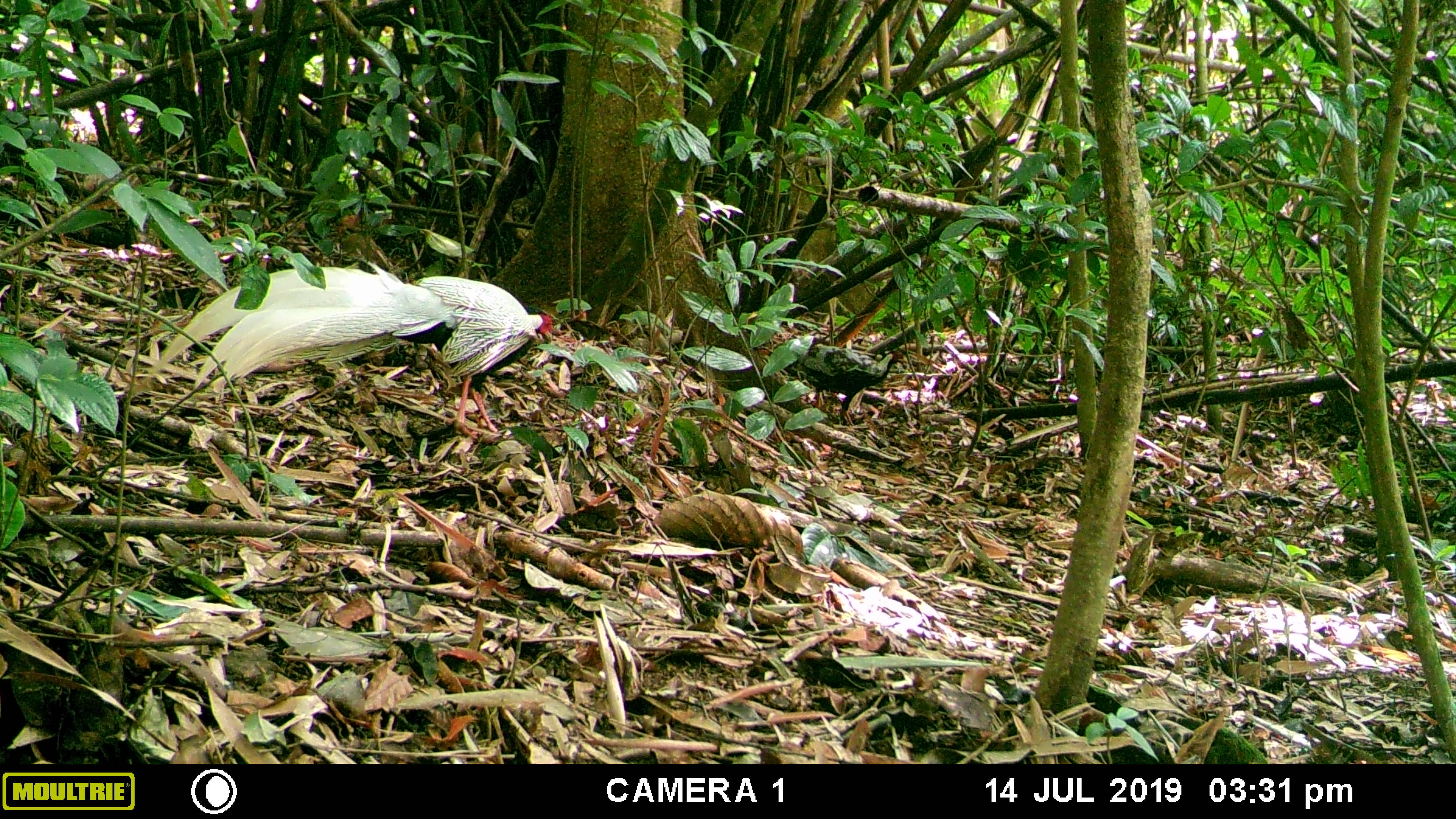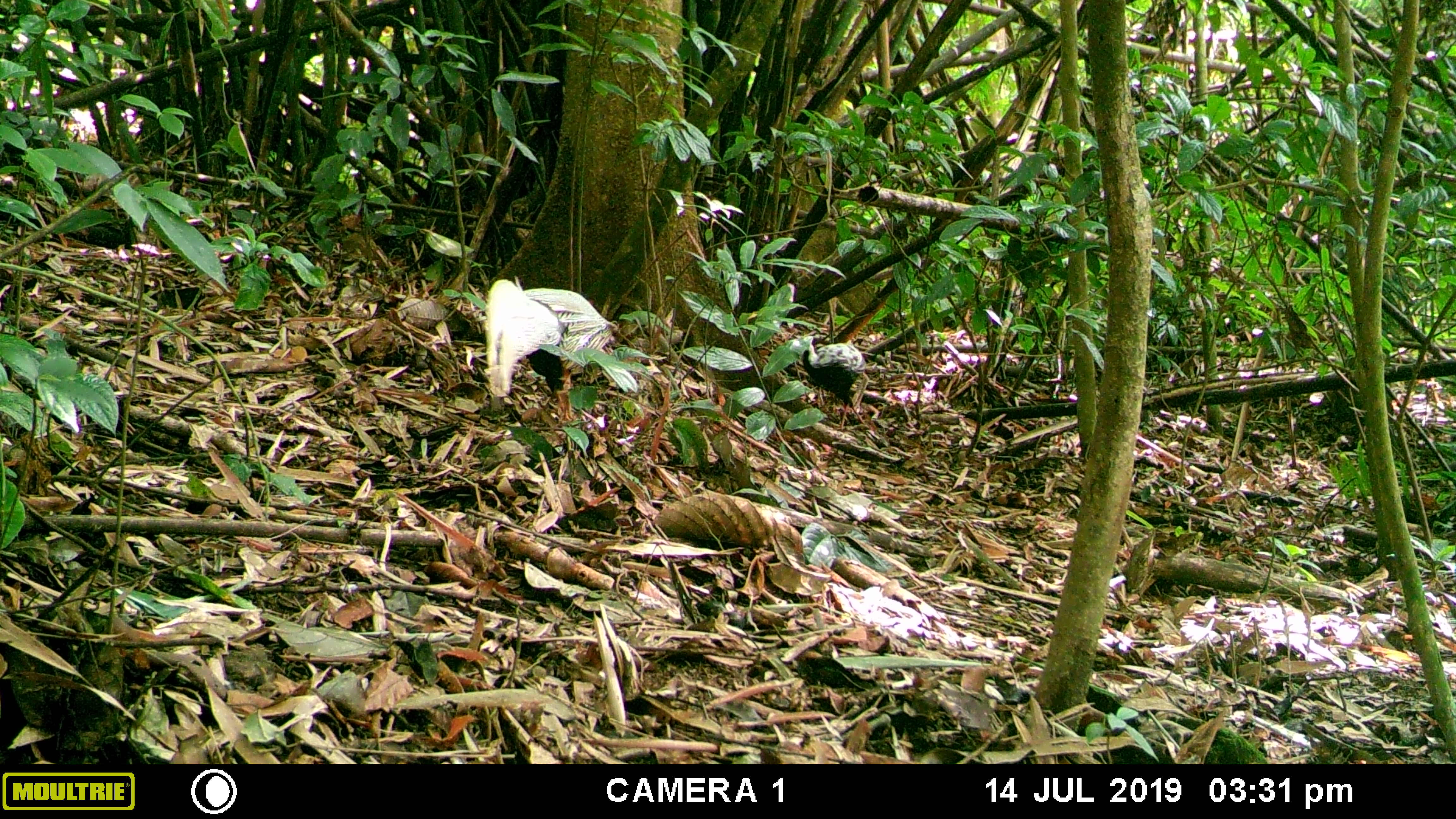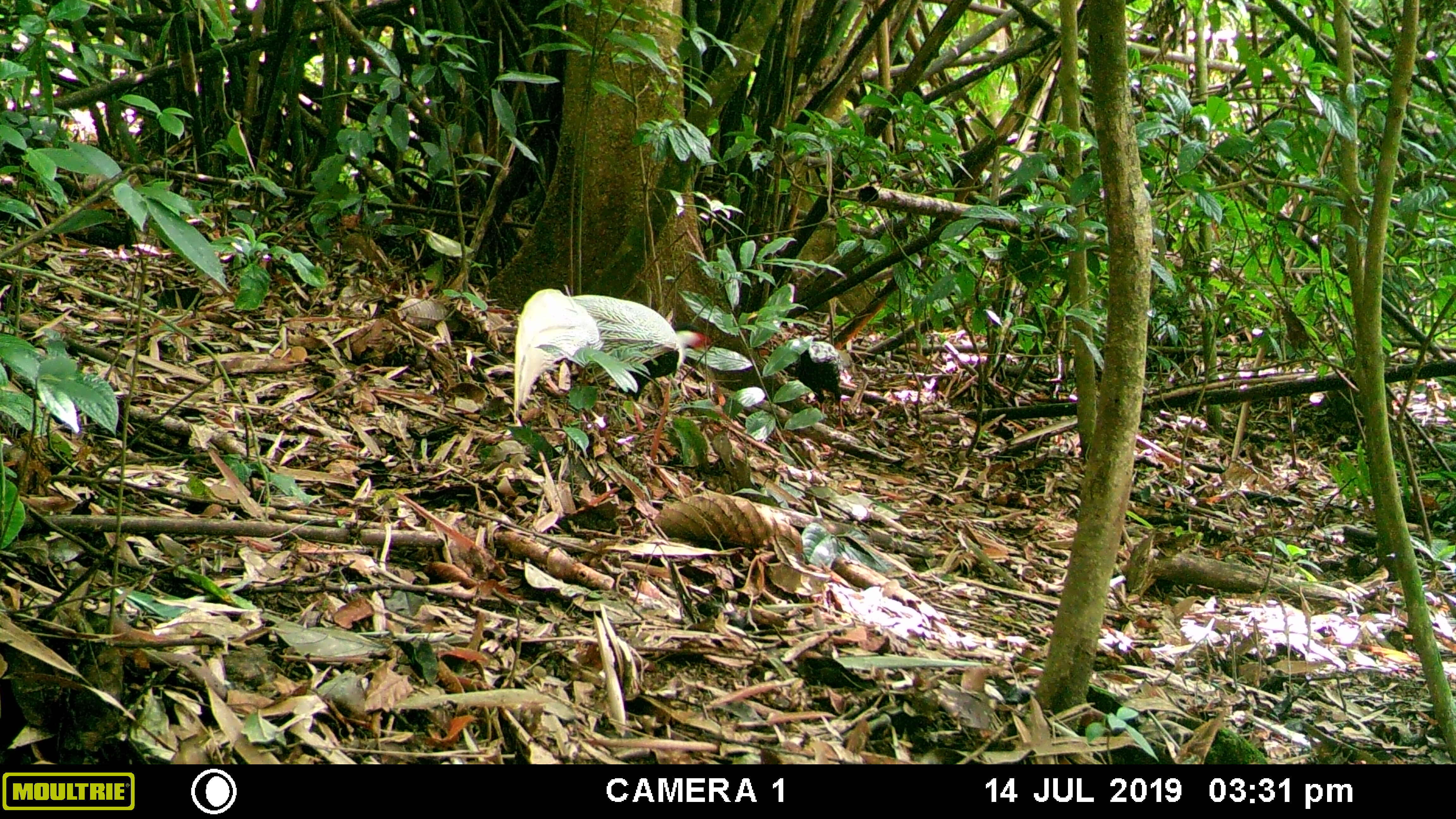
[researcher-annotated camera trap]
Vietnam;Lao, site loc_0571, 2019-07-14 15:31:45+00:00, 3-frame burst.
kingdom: Animalia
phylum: Chordata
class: Aves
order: Galliformes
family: Phasianidae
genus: Lophura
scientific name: Lophura nycthemera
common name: silver pheasant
Silver pheasant (Lophura nycthemera). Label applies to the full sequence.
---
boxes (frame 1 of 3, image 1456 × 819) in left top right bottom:
silver pheasant: 132 261 553 439; 783 345 908 426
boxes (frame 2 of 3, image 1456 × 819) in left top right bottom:
silver pheasant: 483 279 618 422; 793 334 870 430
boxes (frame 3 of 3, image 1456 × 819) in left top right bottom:
silver pheasant: 514 288 711 434; 794 335 845 430